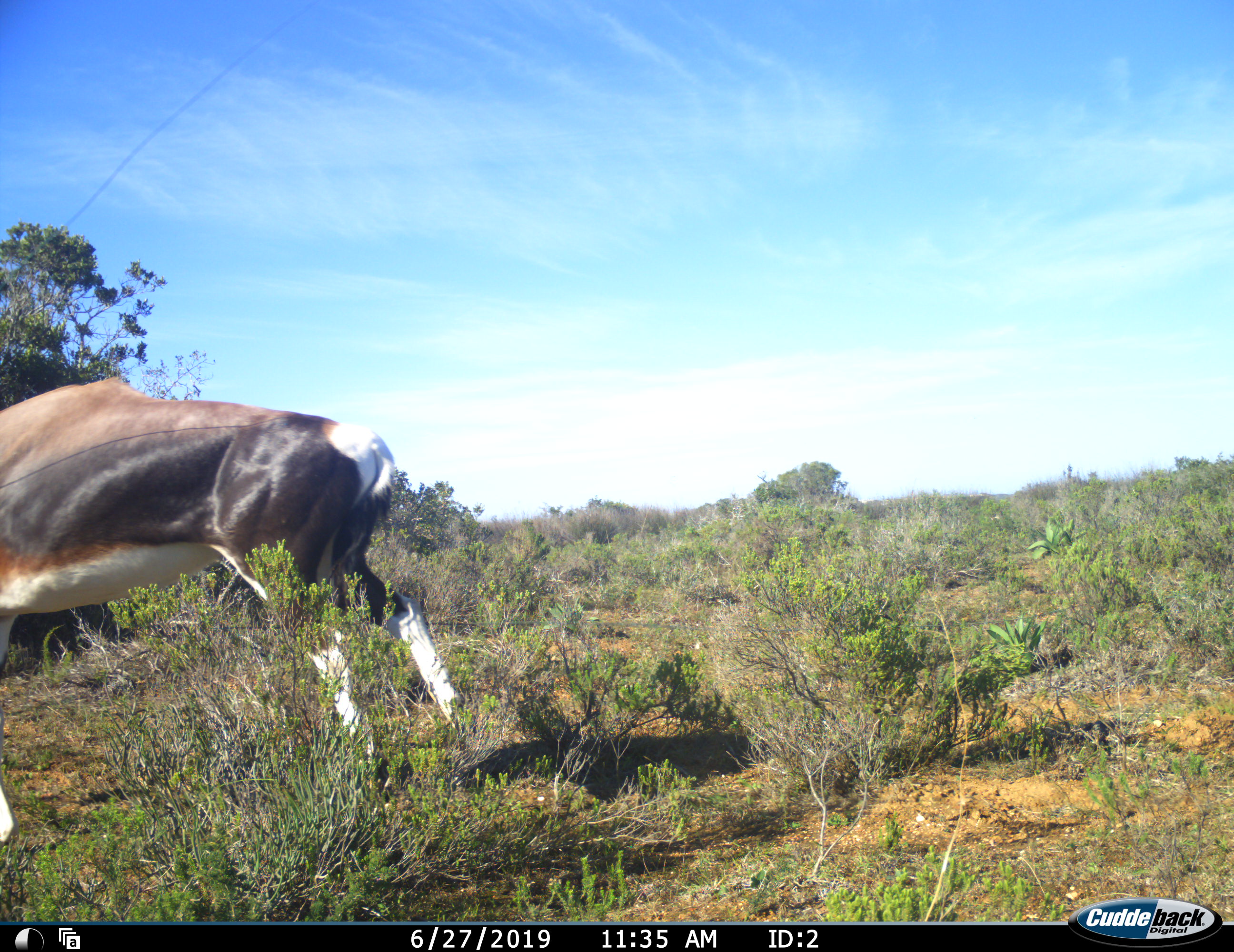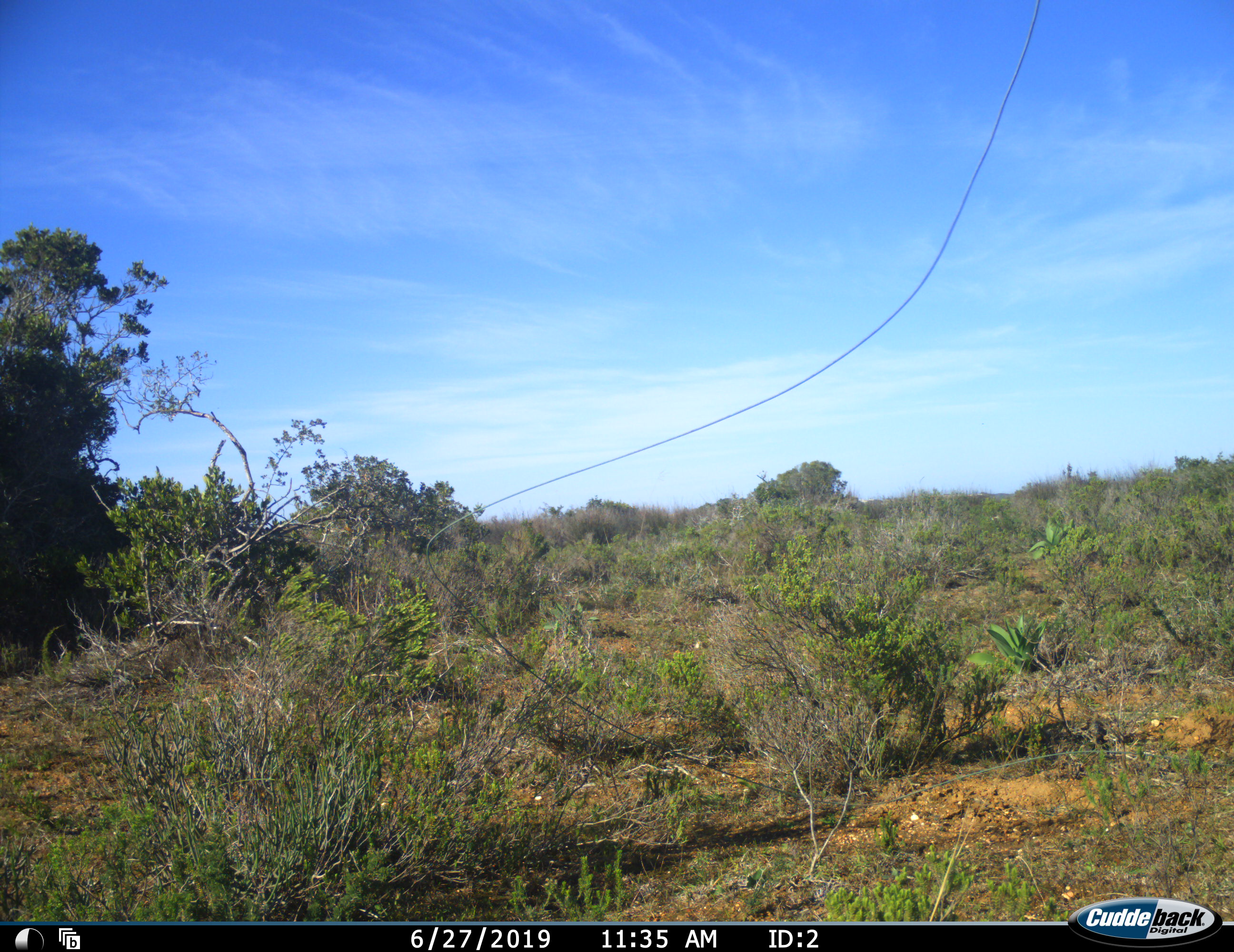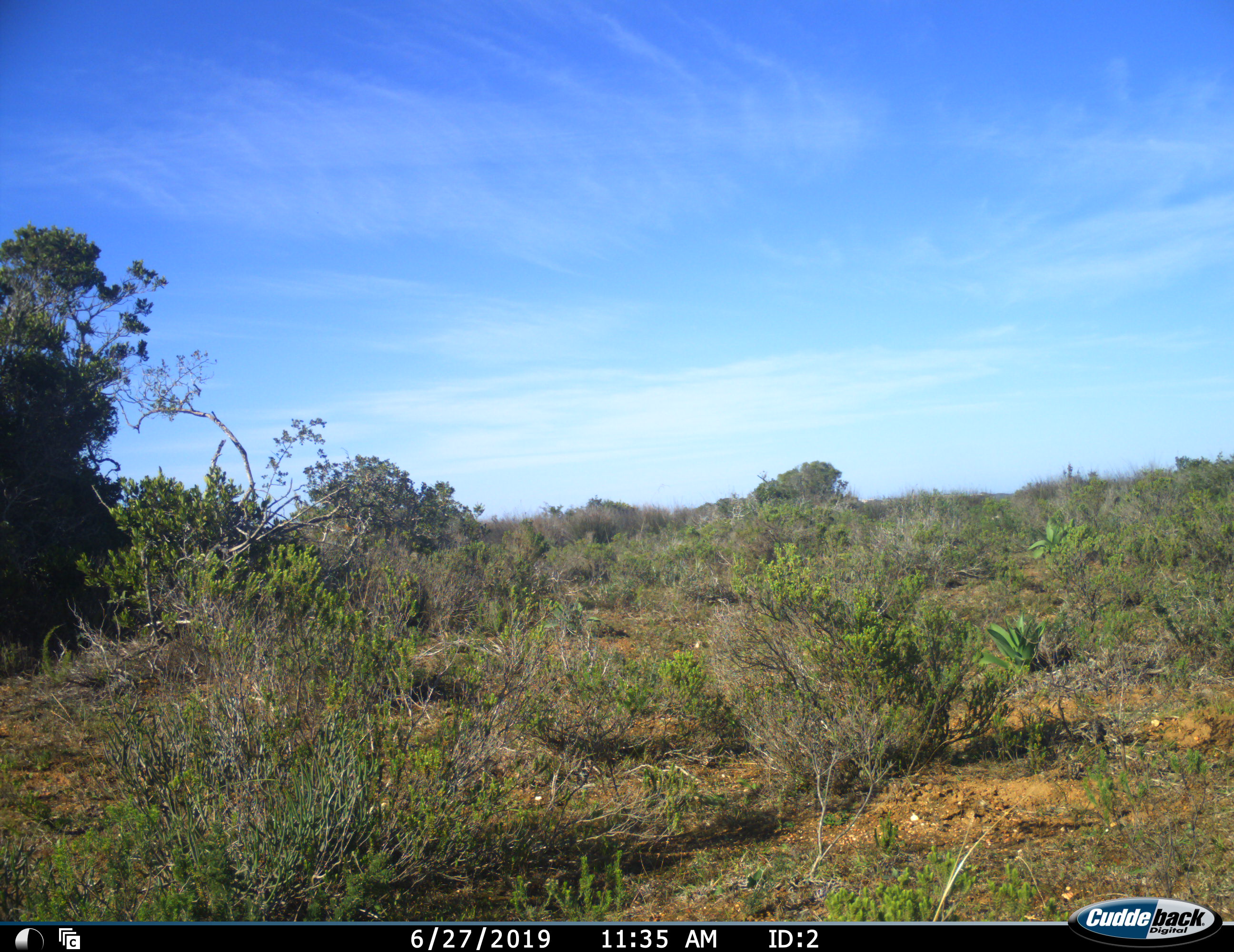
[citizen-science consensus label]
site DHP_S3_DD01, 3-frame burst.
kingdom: Animalia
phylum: Chordata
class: Mammalia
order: Artiodactyla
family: Bovidae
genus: Damaliscus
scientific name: Damaliscus pygargus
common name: bontebok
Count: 1.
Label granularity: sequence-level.